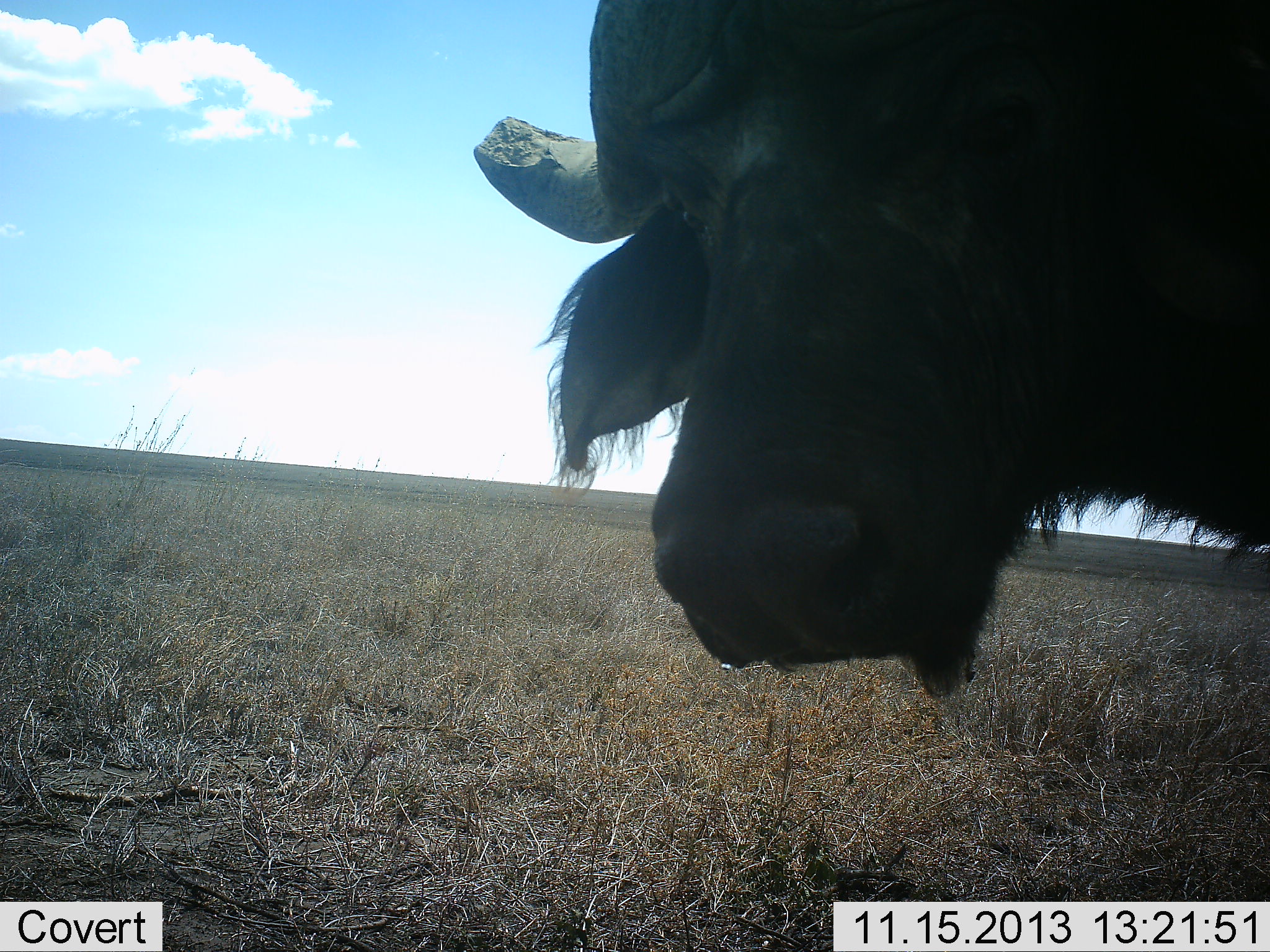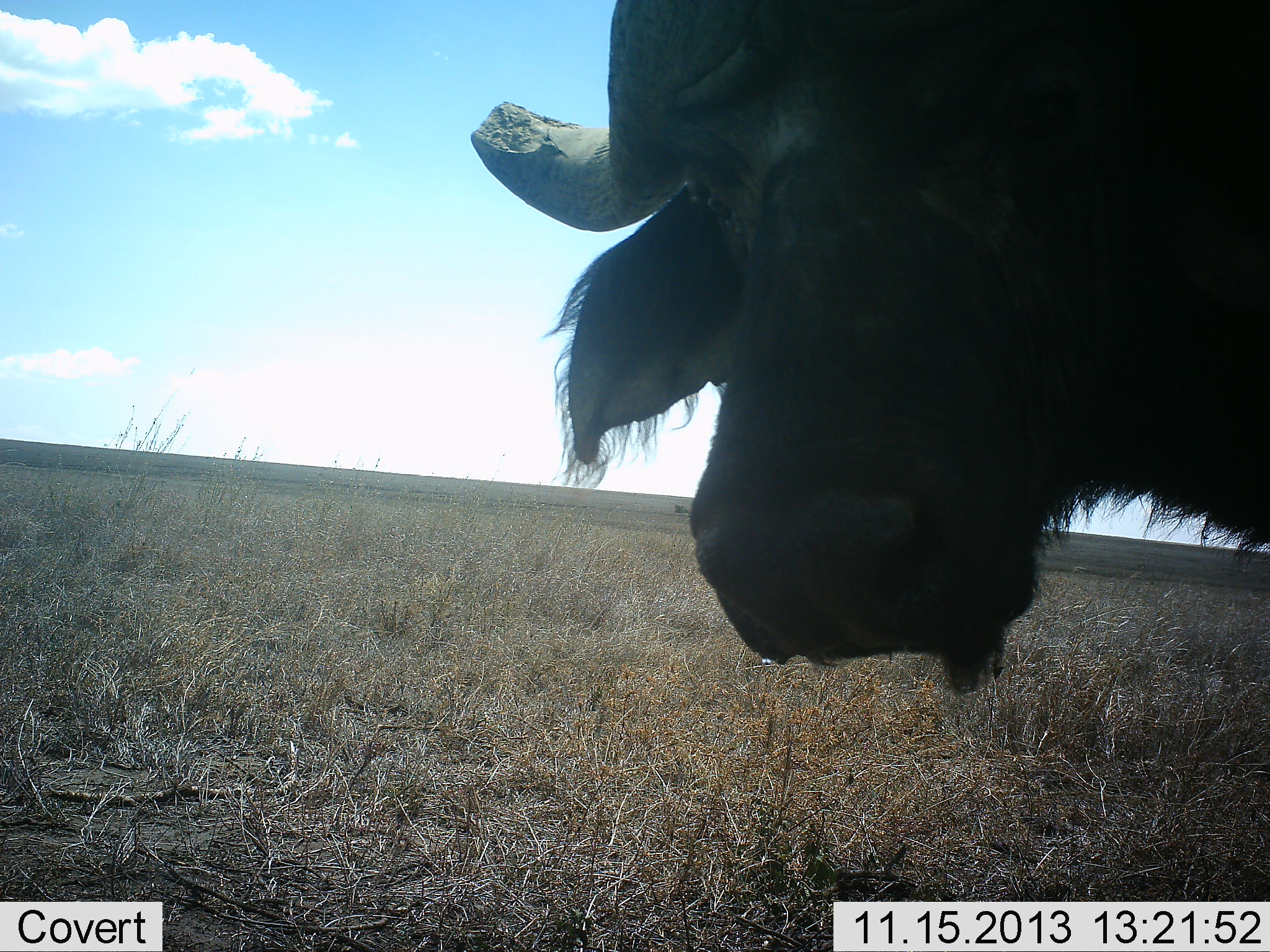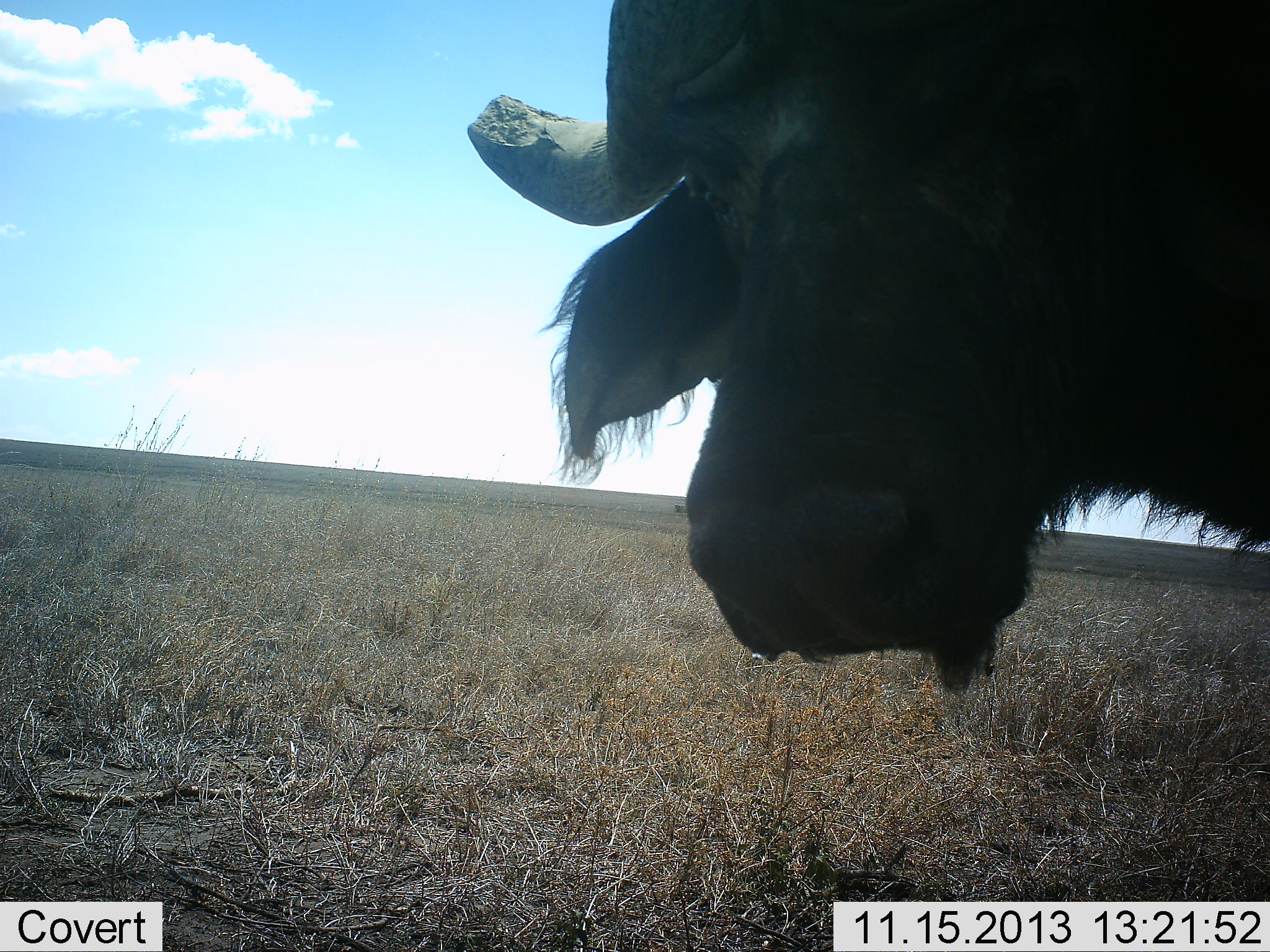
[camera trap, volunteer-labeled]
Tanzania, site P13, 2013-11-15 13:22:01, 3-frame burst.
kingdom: Animalia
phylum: Chordata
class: Mammalia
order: Artiodactyla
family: Bovidae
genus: Syncerus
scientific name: Syncerus caffer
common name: cape buffalo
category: buffalo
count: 1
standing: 86%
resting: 5%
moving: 0%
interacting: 9%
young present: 0%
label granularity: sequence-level